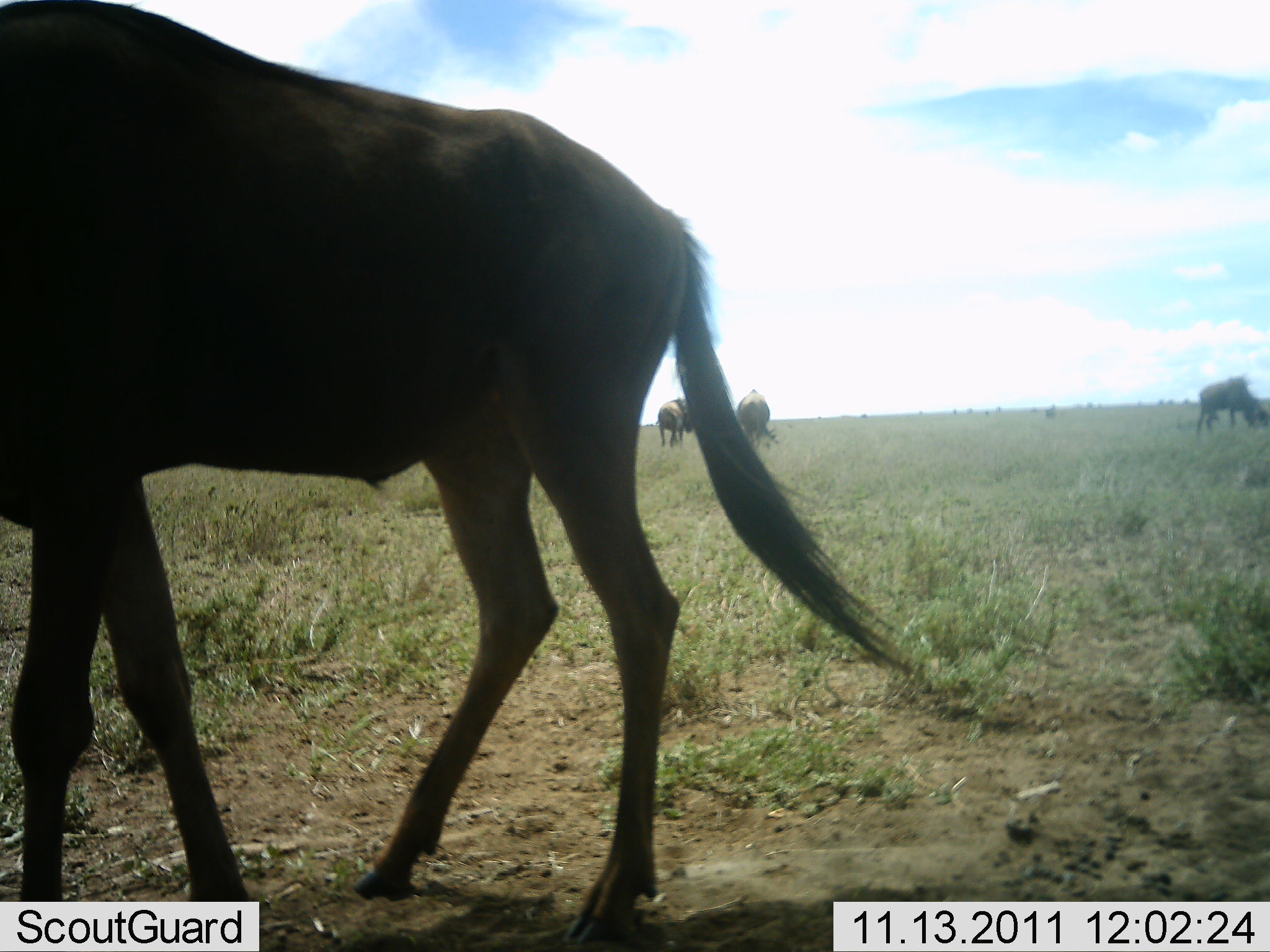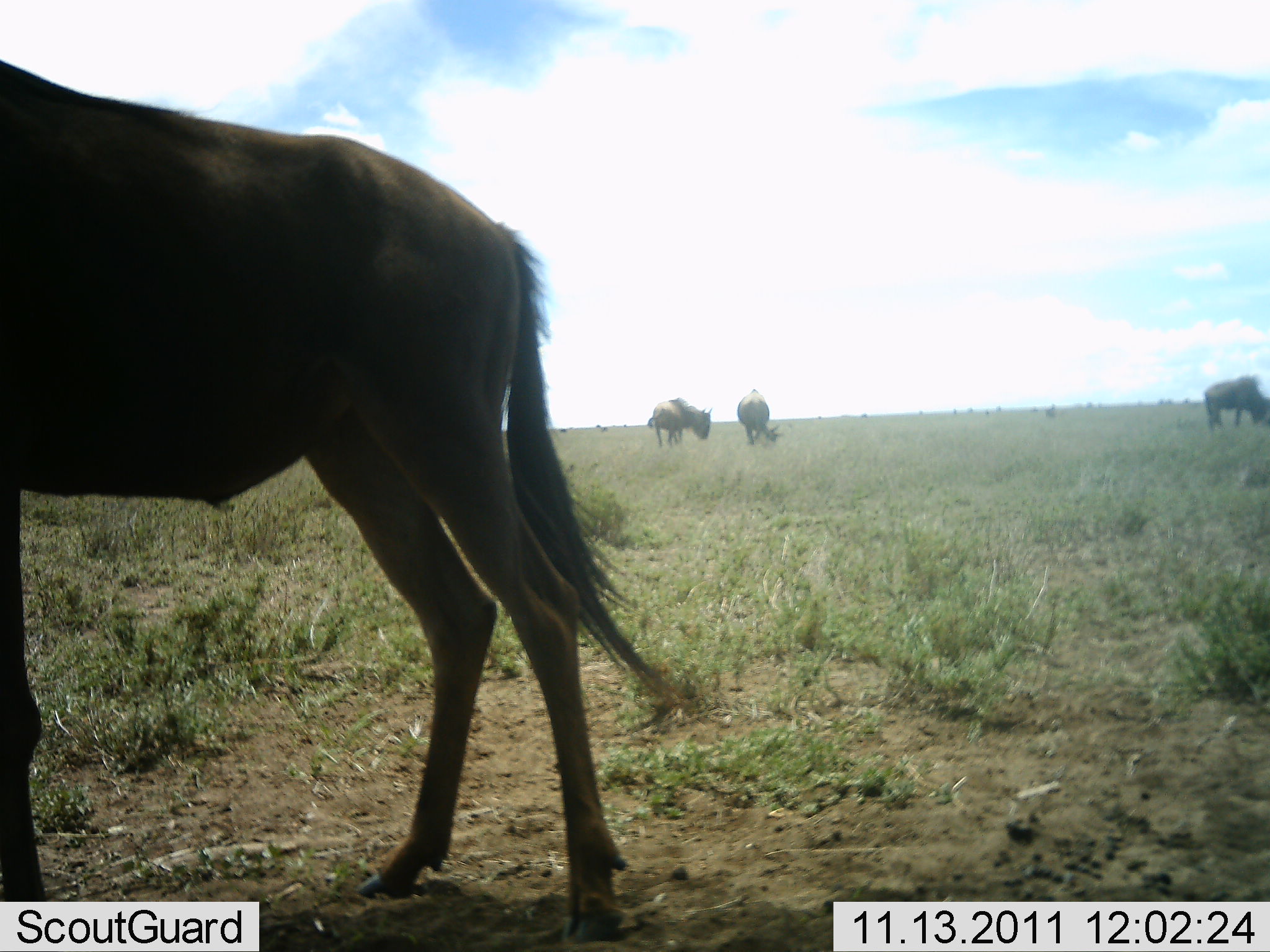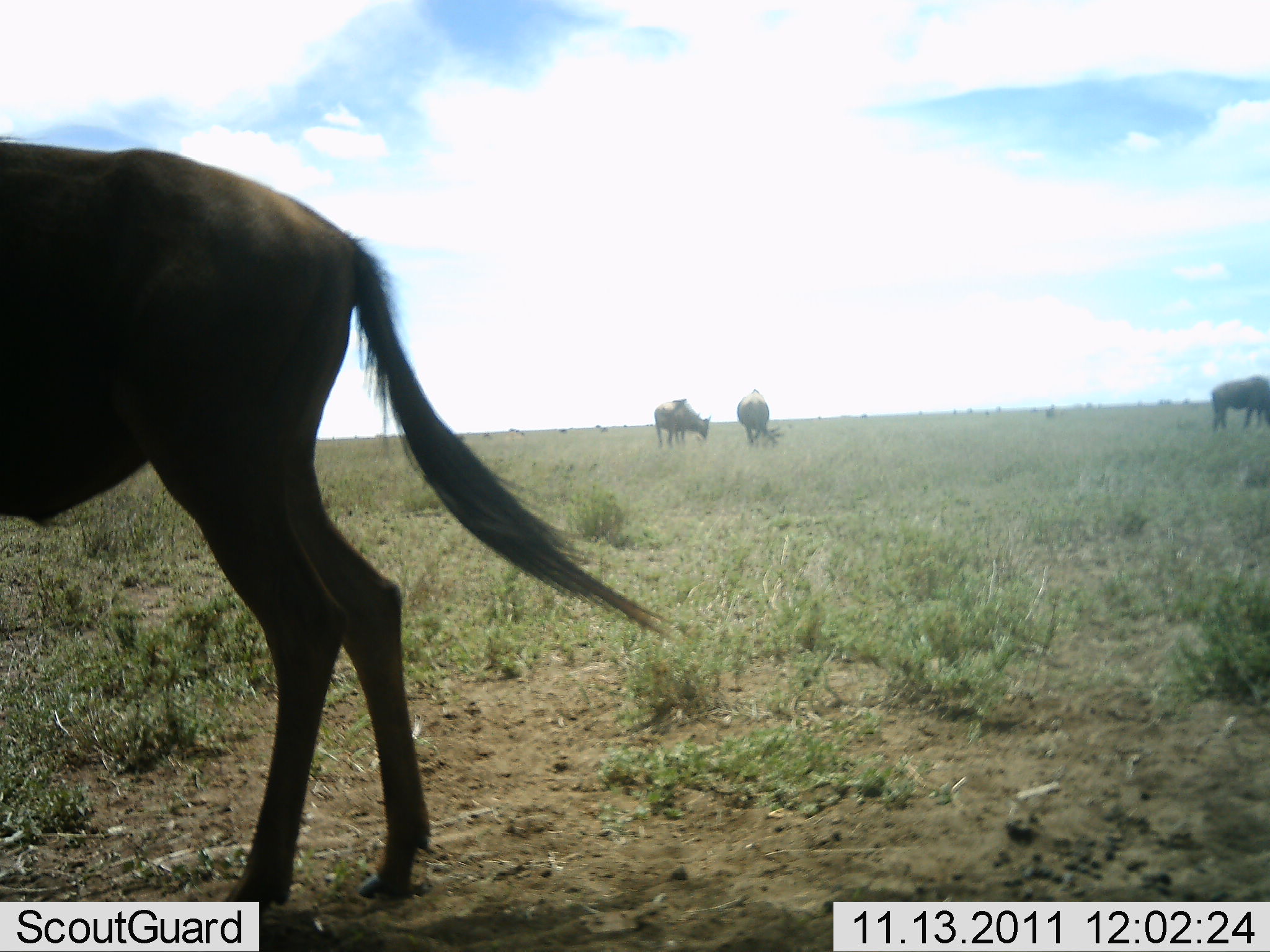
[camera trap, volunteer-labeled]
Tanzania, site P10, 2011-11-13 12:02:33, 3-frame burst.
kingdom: Animalia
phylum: Chordata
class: Mammalia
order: Artiodactyla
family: Bovidae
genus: Connochaetes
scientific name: Connochaetes taurinus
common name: blue wildebeest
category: wildebeest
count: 4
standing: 70%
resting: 0%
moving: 40%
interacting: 0%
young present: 0%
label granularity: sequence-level